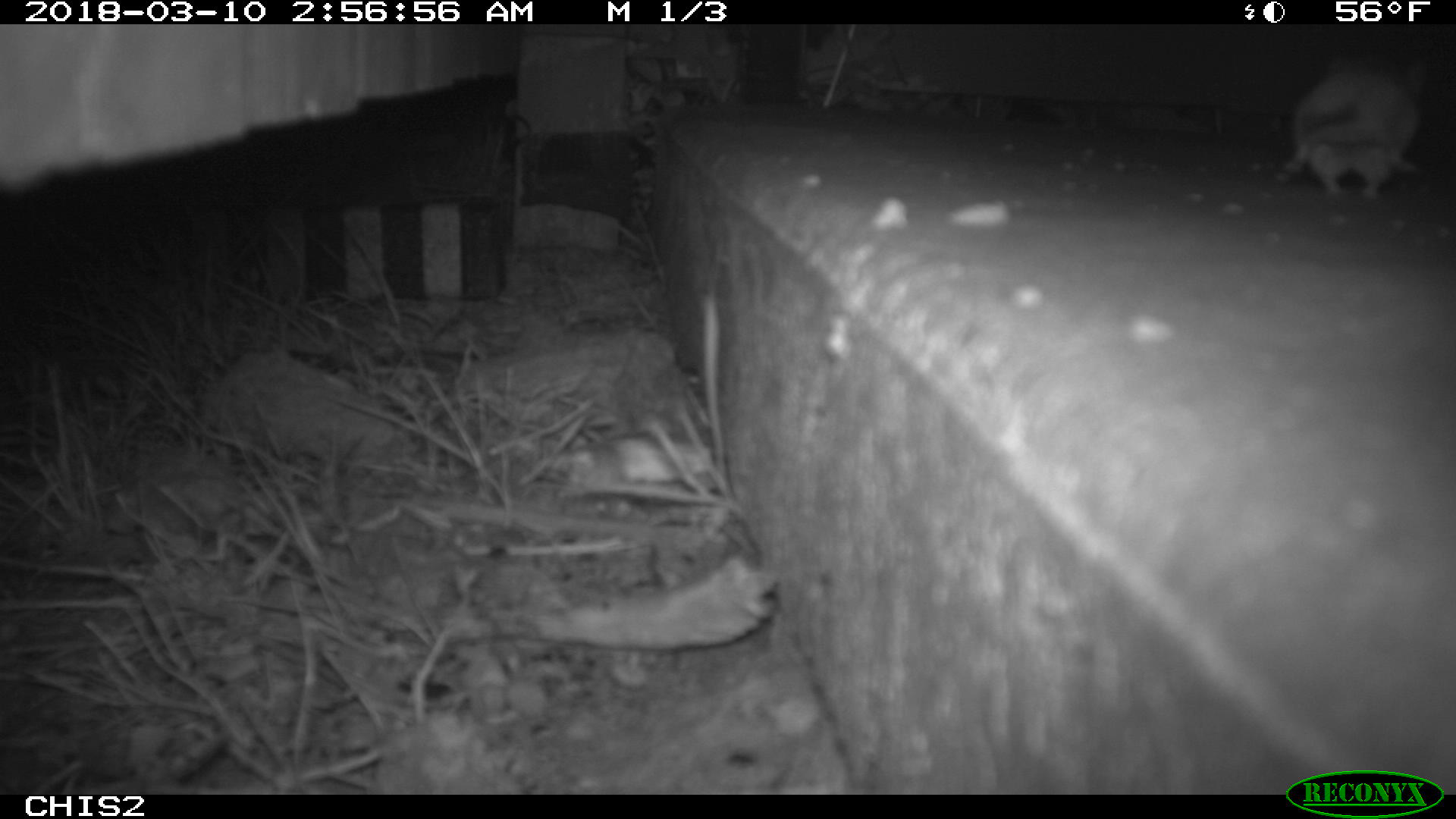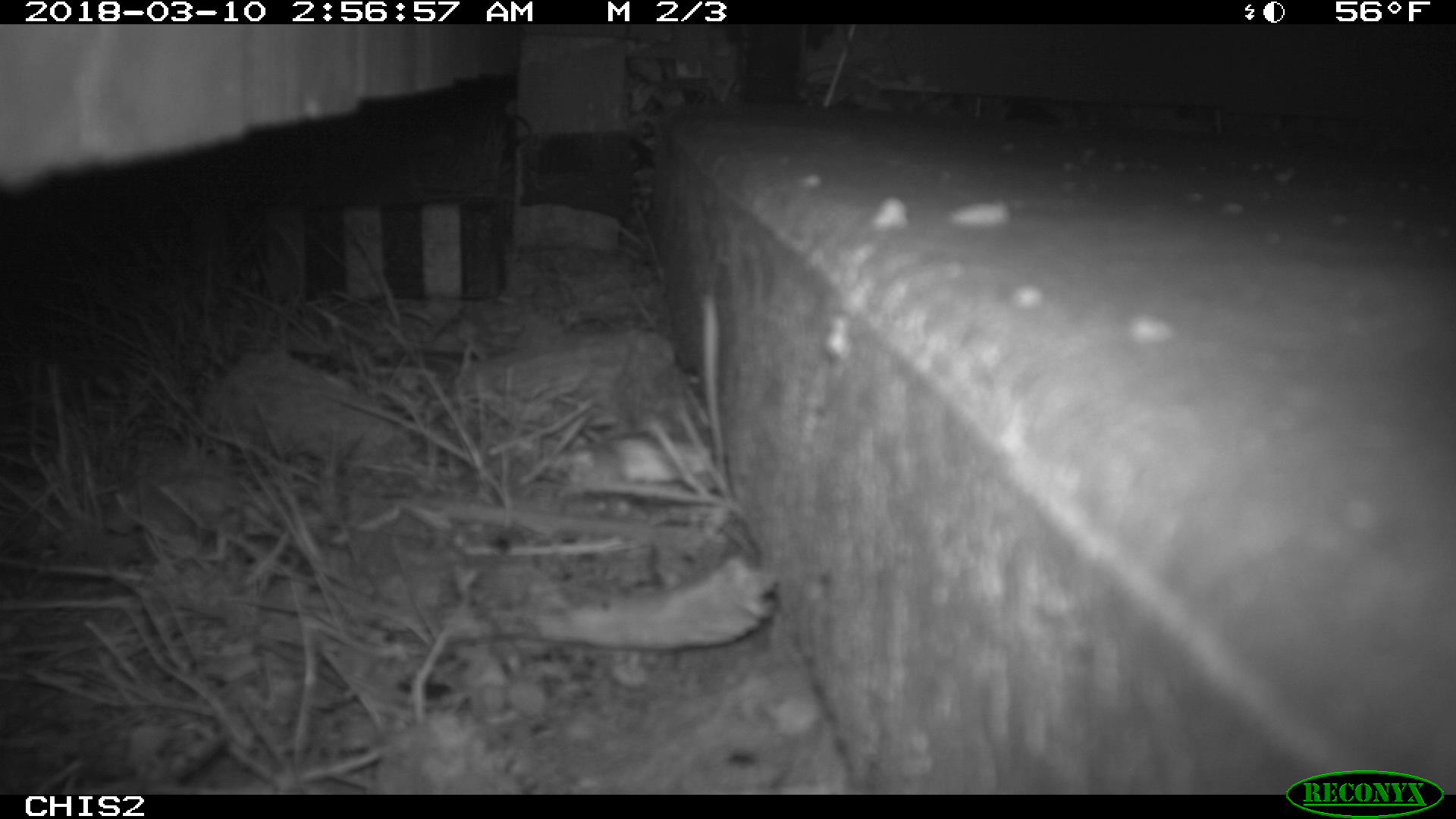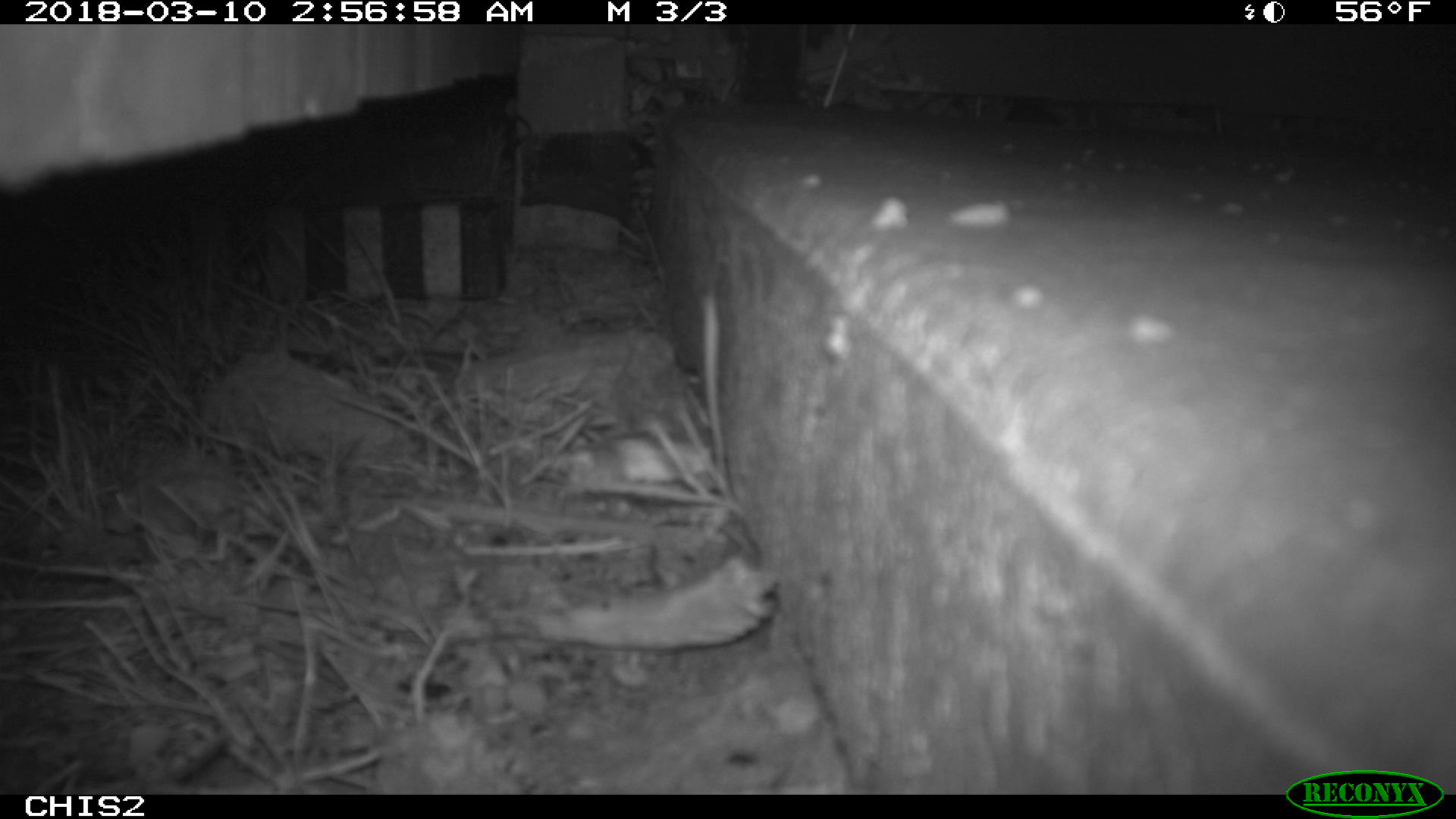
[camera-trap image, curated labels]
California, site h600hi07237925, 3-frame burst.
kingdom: Animalia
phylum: Chordata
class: Mammalia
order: Rodentia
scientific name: Rodentia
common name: rodent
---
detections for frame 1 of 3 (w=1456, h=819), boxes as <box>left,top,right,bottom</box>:
rodent: <box>1276,49,1433,204</box>